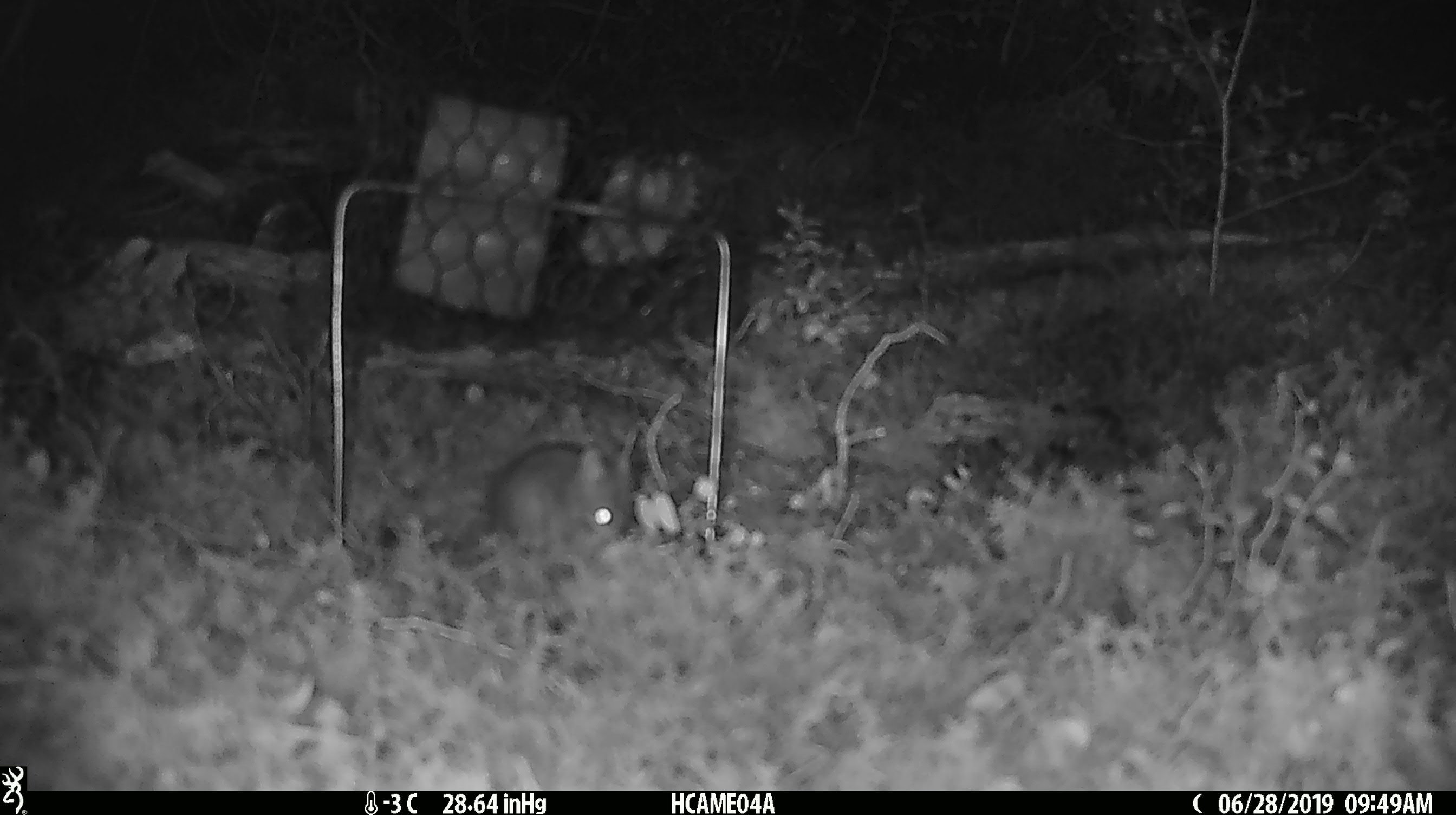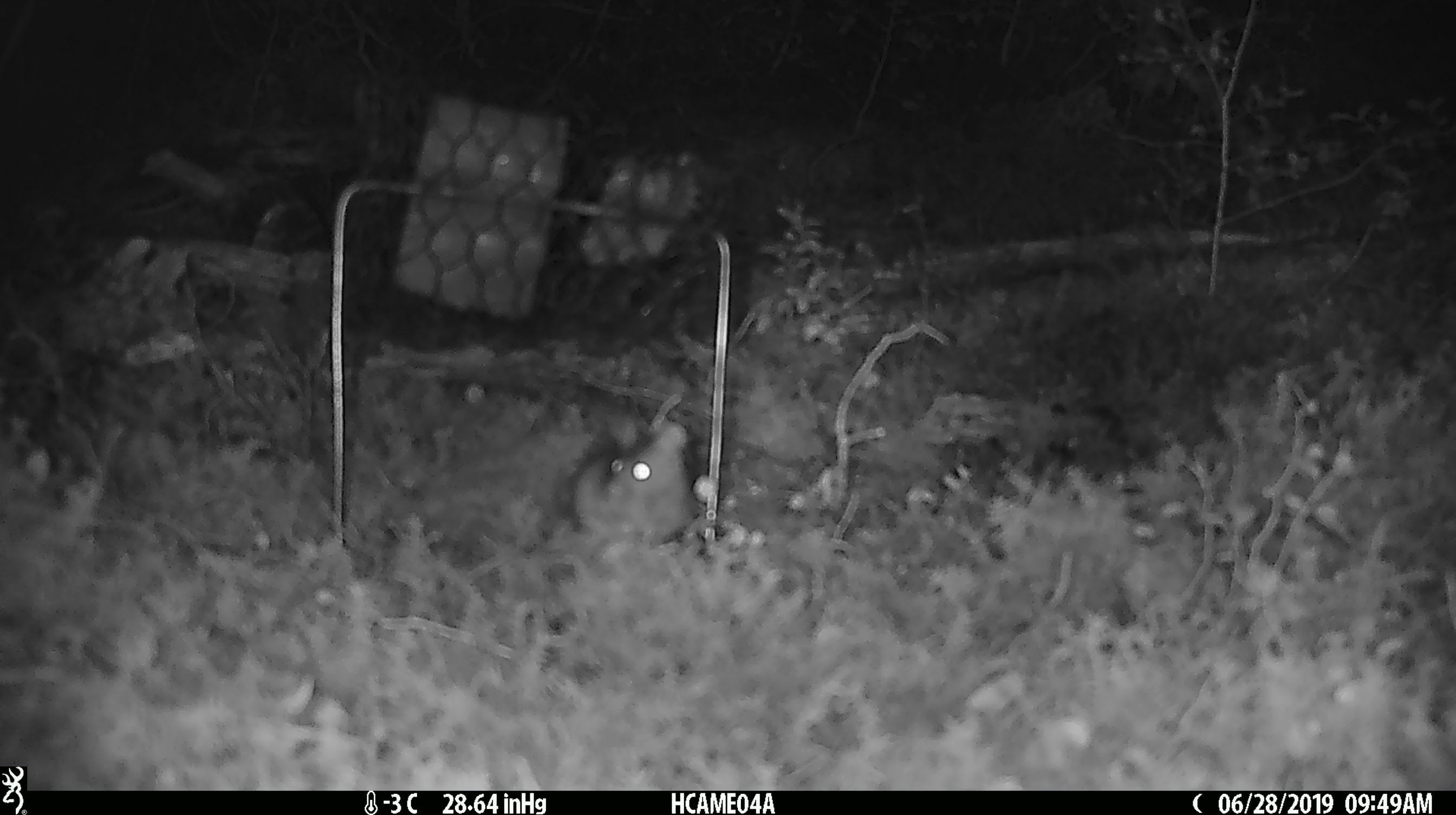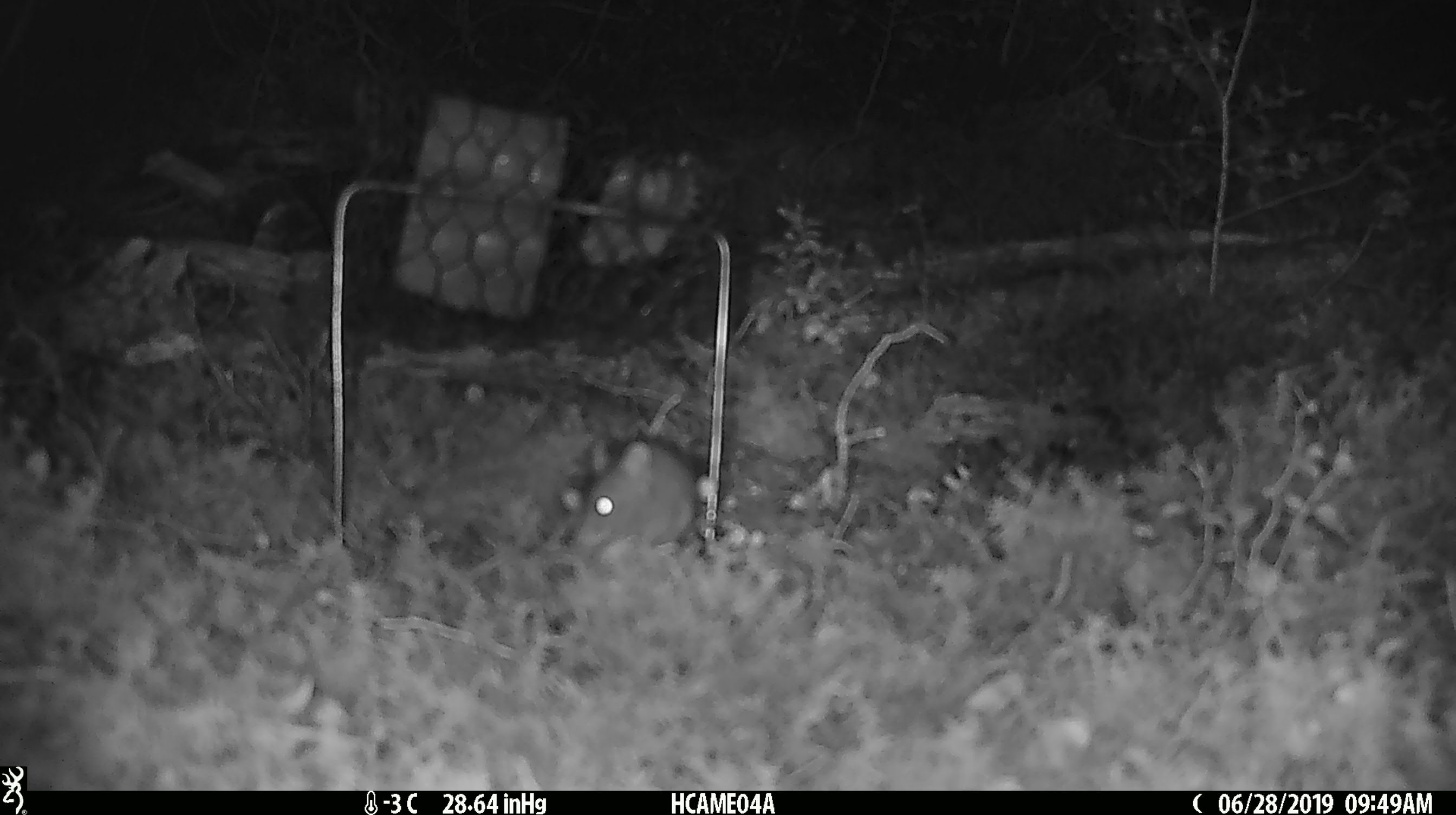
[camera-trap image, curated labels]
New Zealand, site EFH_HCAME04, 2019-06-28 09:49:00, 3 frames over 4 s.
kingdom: Animalia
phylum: Chordata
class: Mammalia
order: Rodentia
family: Muridae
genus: Mus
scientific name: Mus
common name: mouse